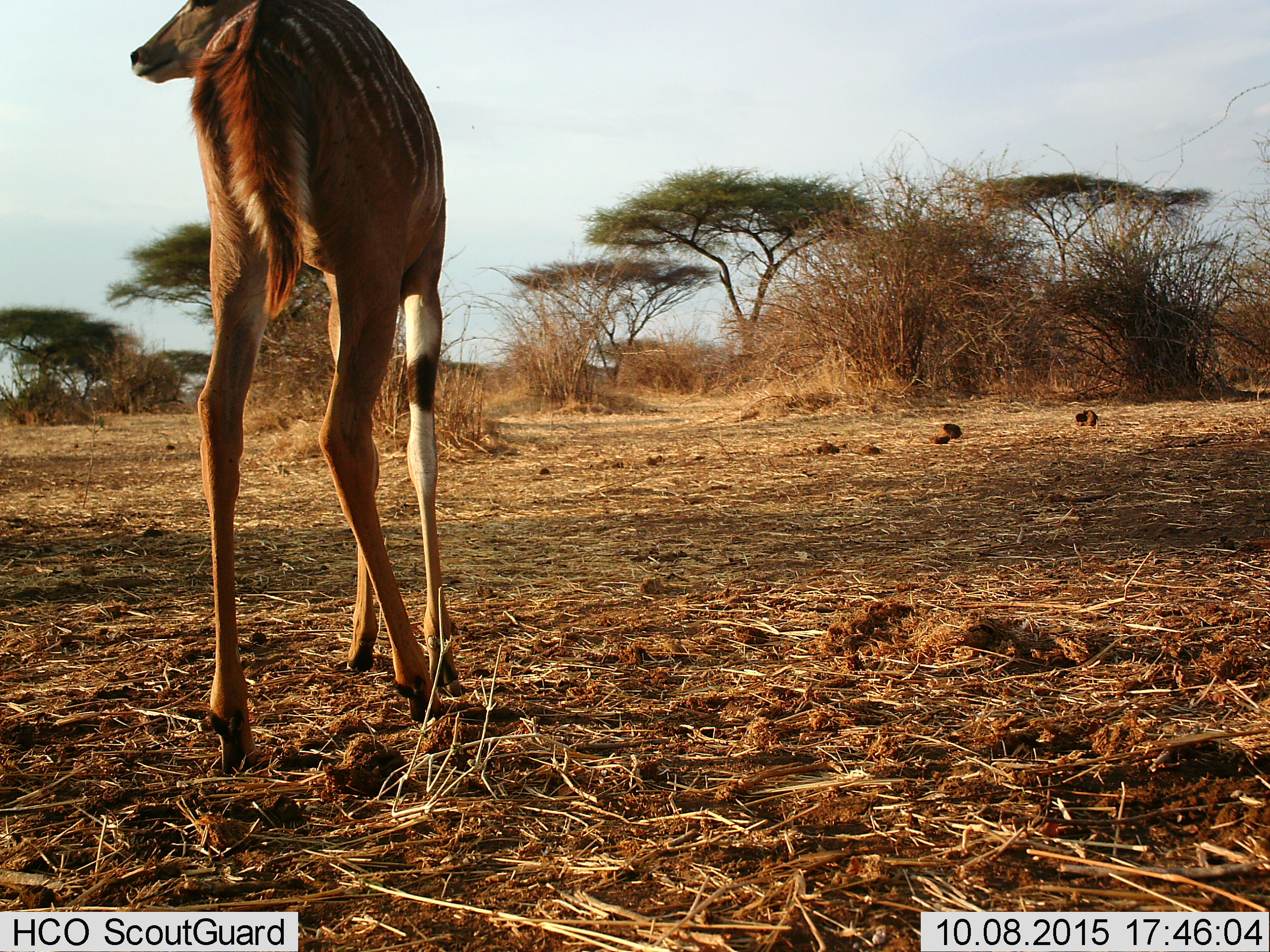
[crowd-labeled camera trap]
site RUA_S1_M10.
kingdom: Animalia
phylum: Chordata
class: Mammalia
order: Artiodactyla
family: Bovidae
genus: Tragelaphus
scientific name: Tragelaphus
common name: kudu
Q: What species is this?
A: Kudu (Tragelaphus).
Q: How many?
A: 1.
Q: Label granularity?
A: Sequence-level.